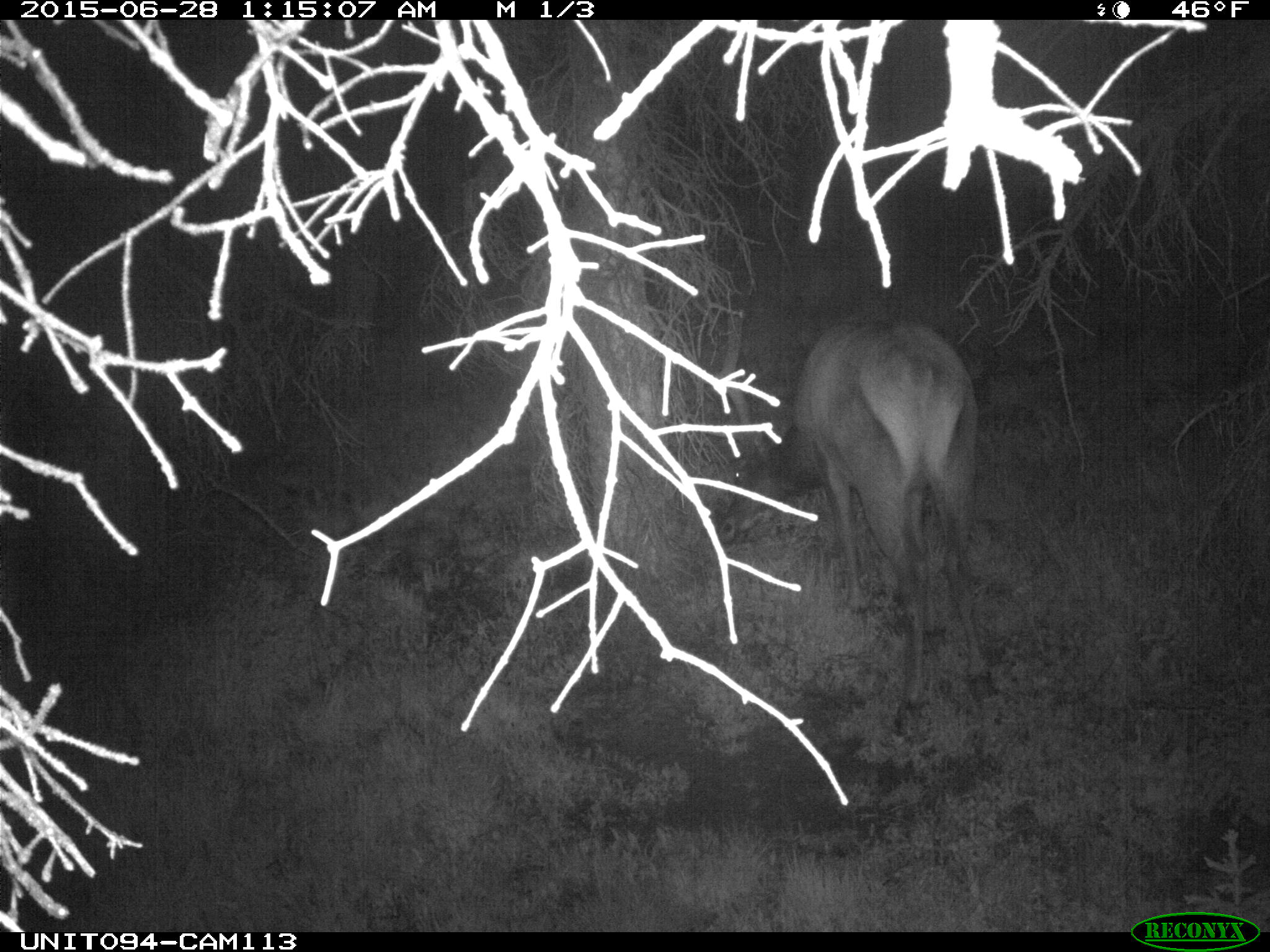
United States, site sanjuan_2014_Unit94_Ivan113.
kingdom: Animalia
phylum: Chordata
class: Mammalia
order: Artiodactyla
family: Cervidae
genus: Cervus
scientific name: Cervus elaphus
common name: red deer